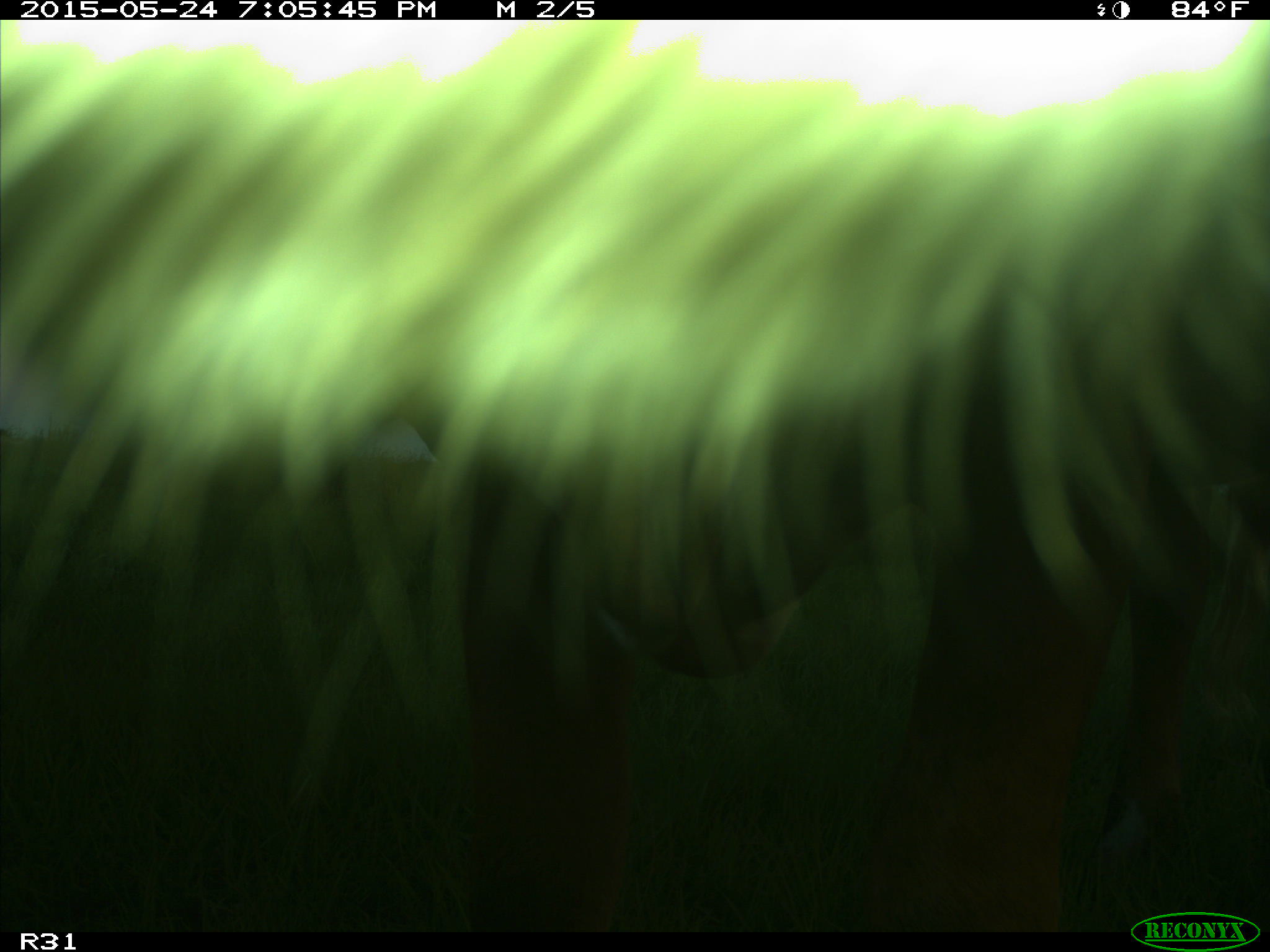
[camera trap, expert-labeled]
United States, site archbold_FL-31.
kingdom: Animalia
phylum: Chordata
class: Mammalia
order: Artiodactyla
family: Bovidae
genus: Bos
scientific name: Bos taurus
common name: domestic cow